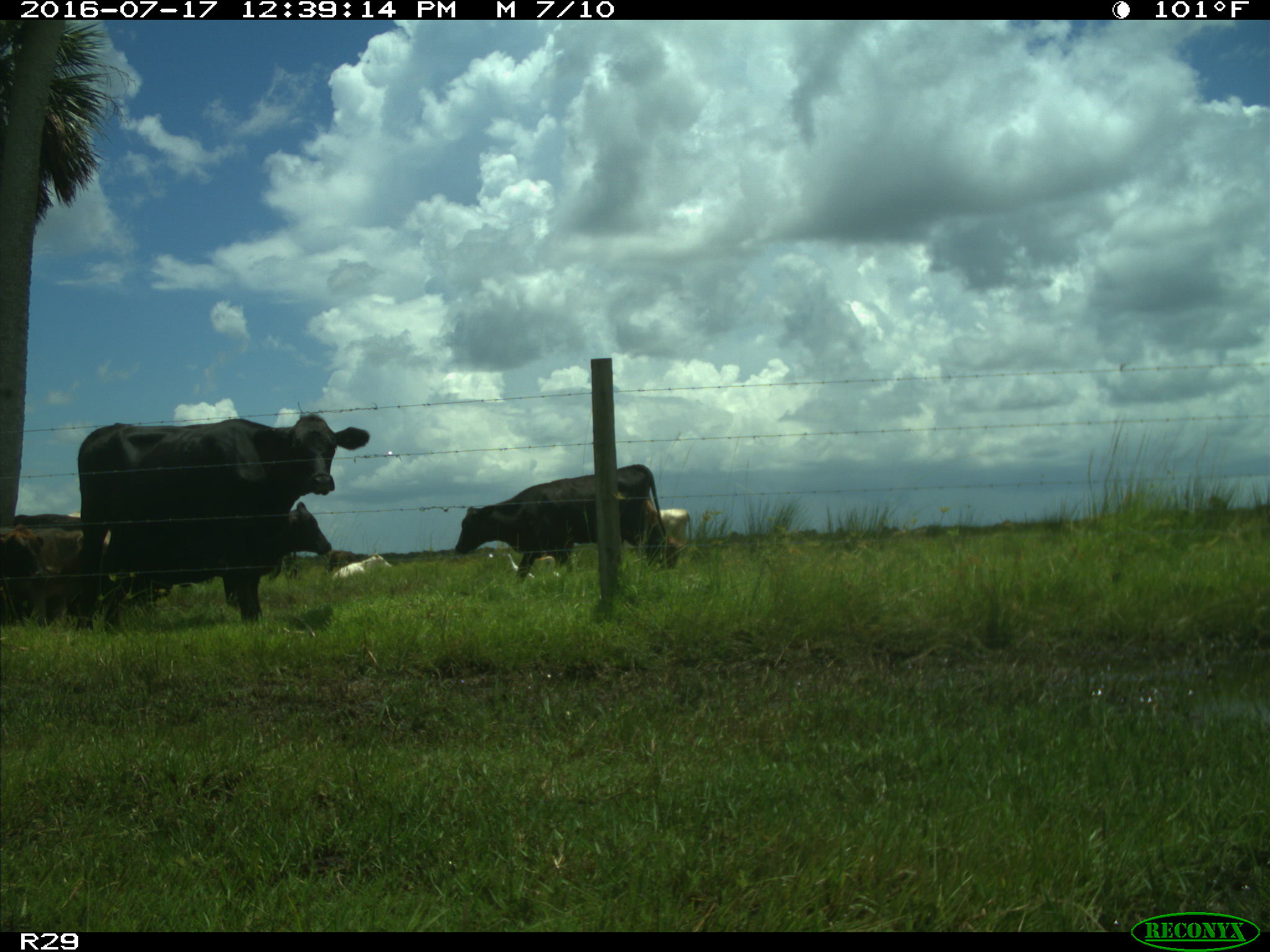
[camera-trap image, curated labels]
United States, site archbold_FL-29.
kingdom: Animalia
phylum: Chordata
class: Mammalia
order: Artiodactyla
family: Bovidae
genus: Bos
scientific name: Bos taurus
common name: domestic cow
Bos taurus (domestic cow).